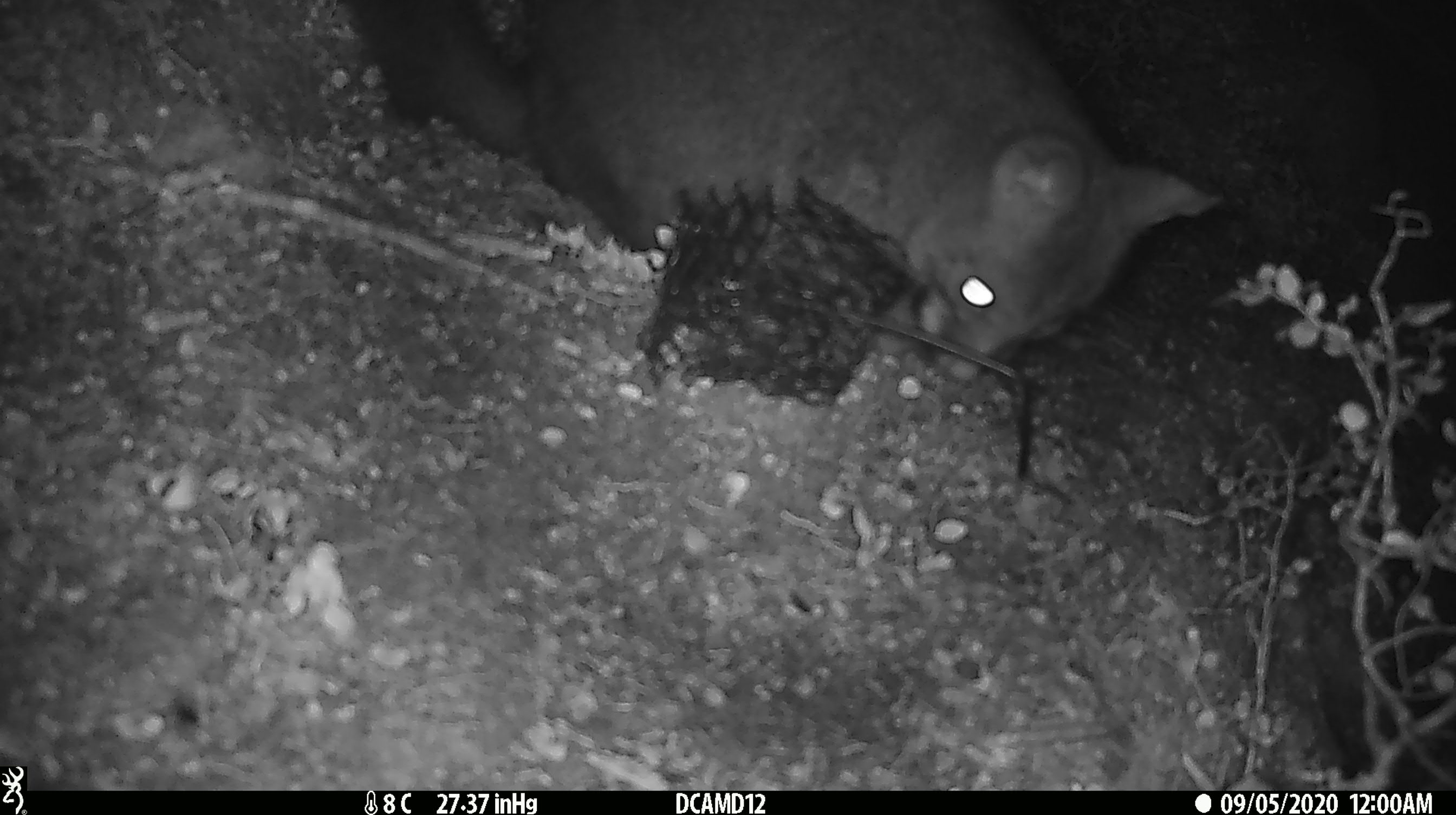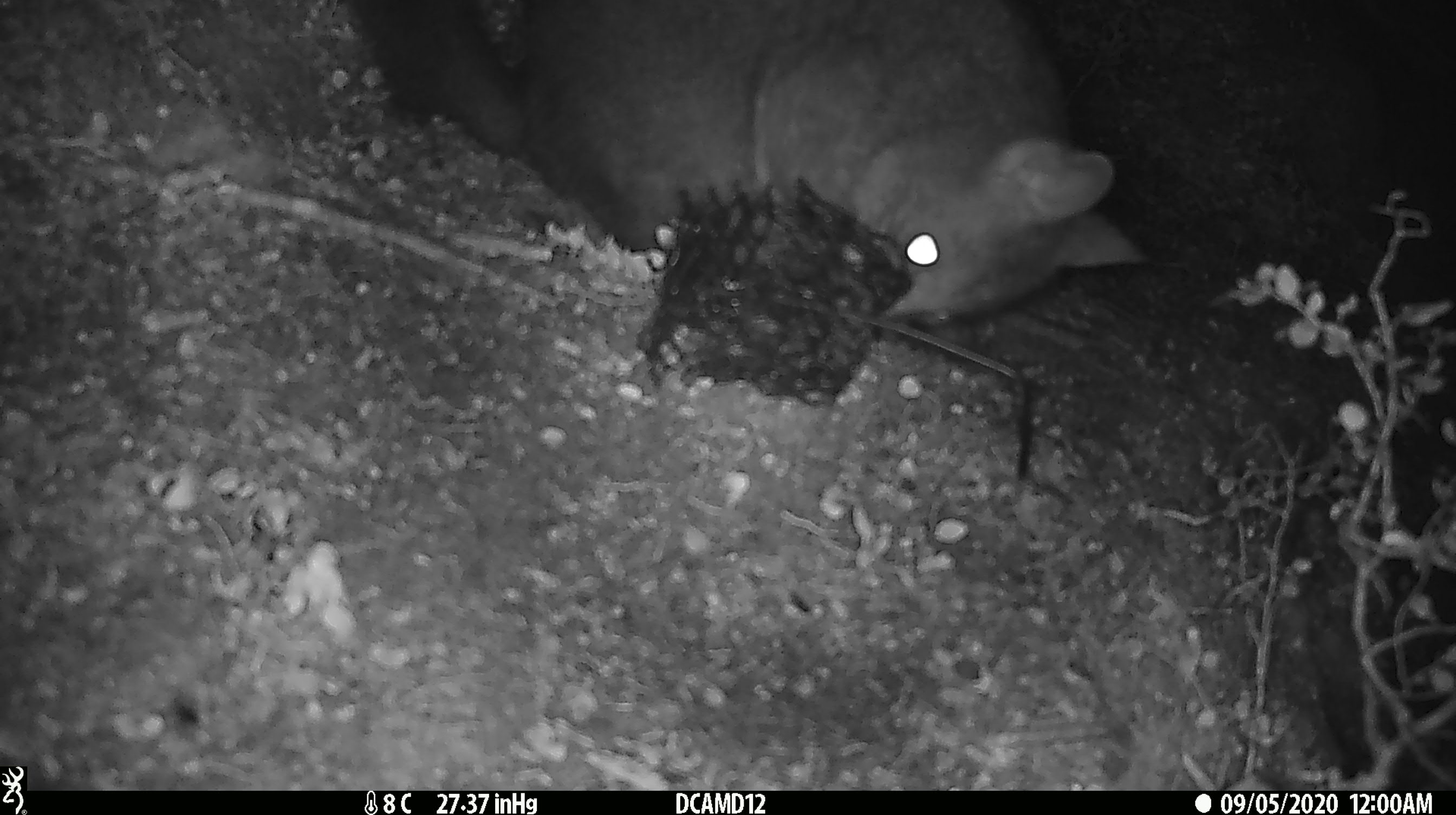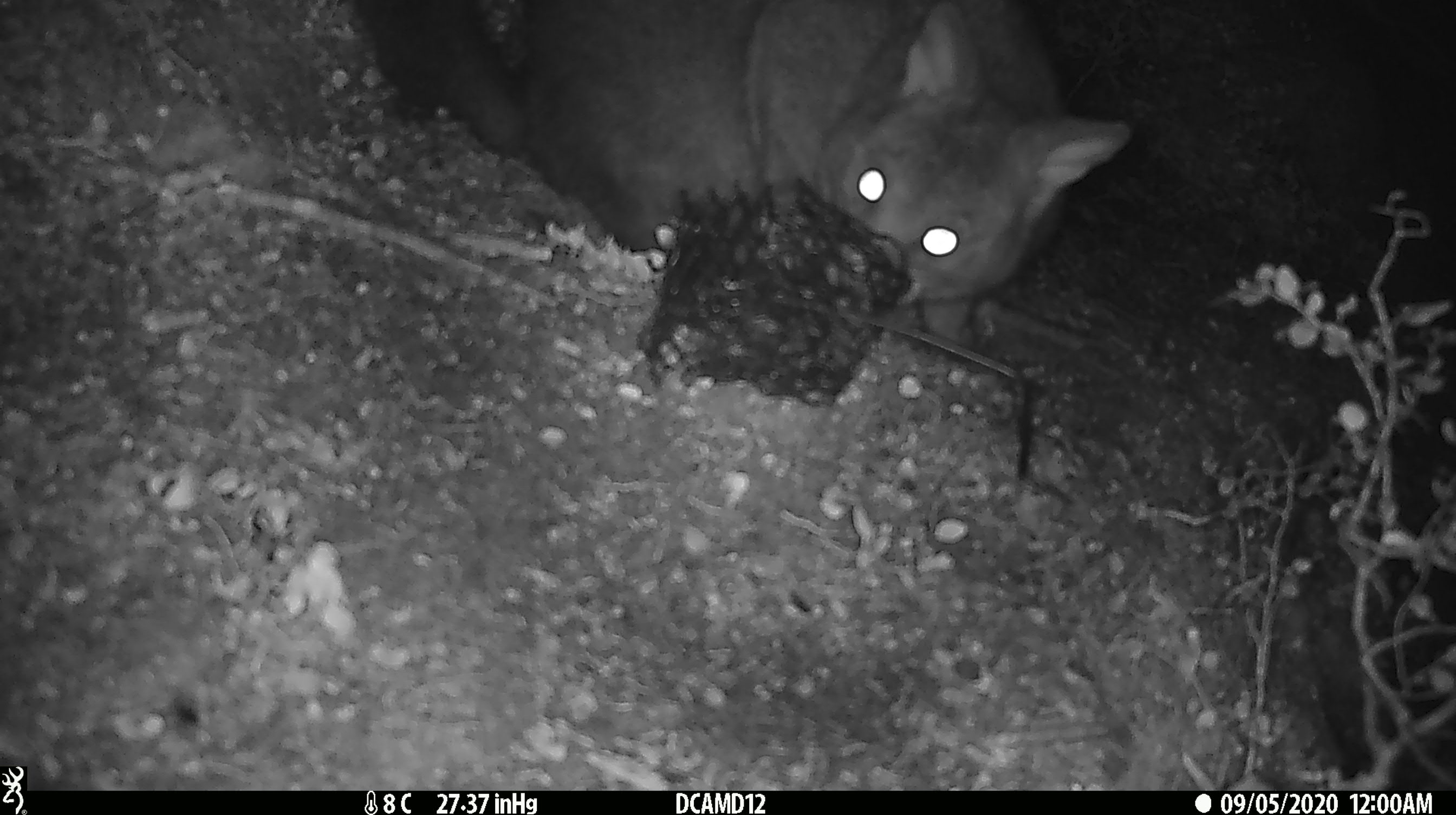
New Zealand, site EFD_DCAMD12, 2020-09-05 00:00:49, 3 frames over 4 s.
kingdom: Animalia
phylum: Chordata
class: Mammalia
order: Diprotodontia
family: Phalangeridae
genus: Trichosurus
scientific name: Trichosurus vulpecula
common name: common brushtail possum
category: possum